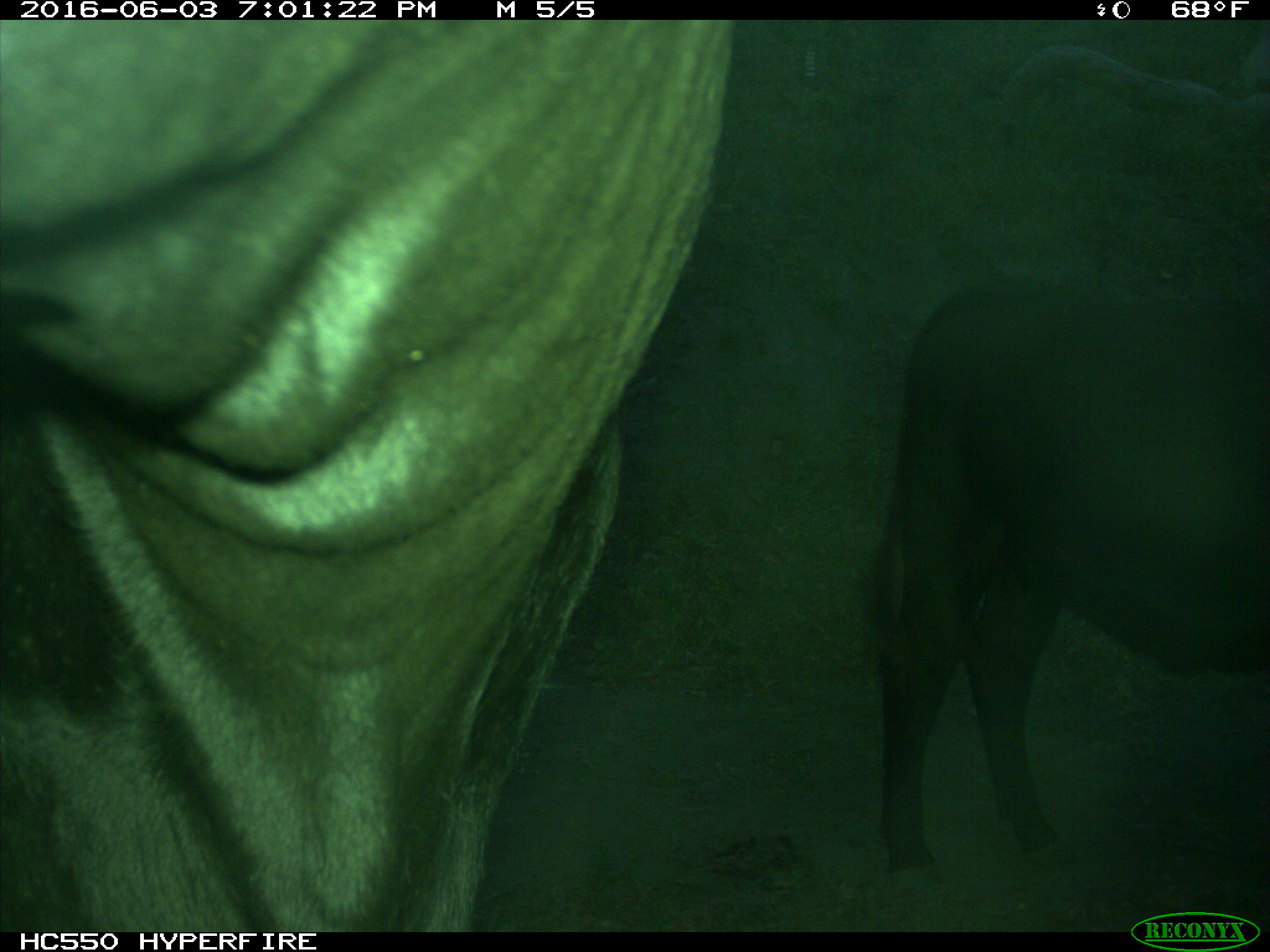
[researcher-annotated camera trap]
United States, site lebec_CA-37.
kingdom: Animalia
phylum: Chordata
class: Mammalia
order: Artiodactyla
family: Bovidae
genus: Bos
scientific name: Bos taurus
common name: domestic cow